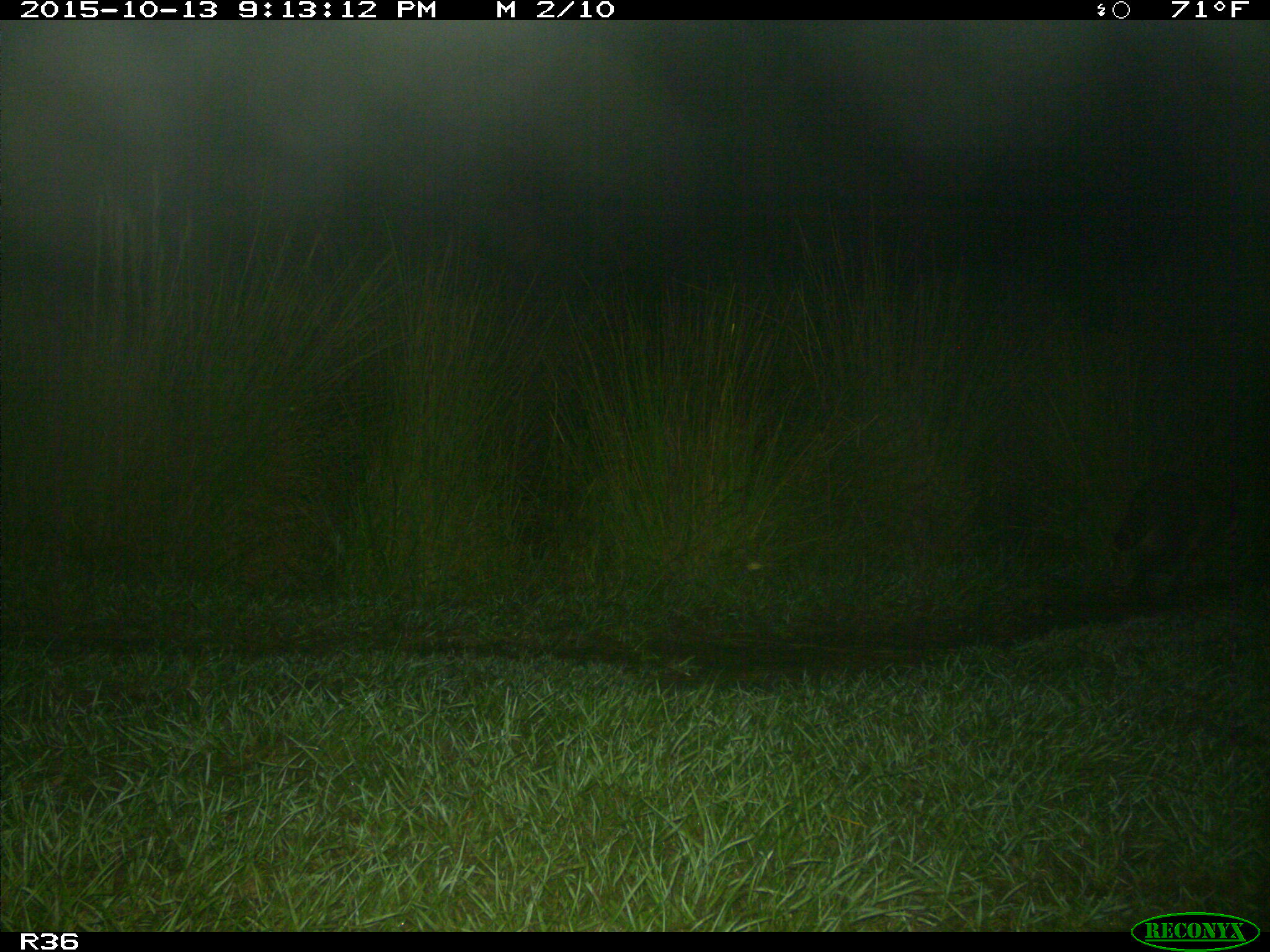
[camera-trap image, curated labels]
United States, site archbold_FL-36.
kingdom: Animalia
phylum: Chordata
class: Mammalia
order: Carnivora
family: Procyonidae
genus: Procyon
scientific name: Procyon lotor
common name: common raccoon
Procyon lotor (common raccoon).